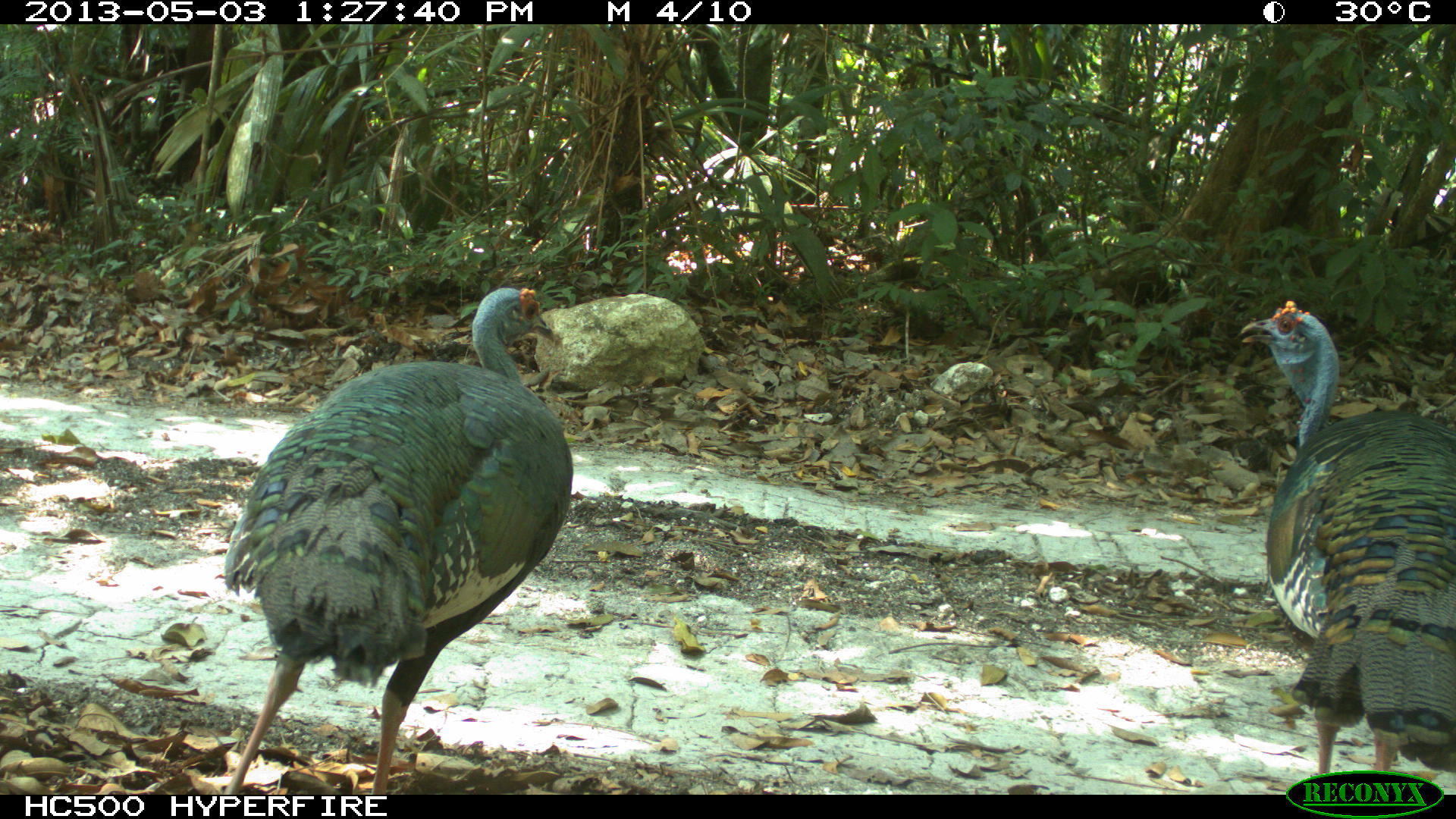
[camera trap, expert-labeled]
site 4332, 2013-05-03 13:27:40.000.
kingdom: Animalia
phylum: Chordata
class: Aves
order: Galliformes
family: Phasianidae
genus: Meleagris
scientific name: Meleagris ocellata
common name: ocellated turkey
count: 2